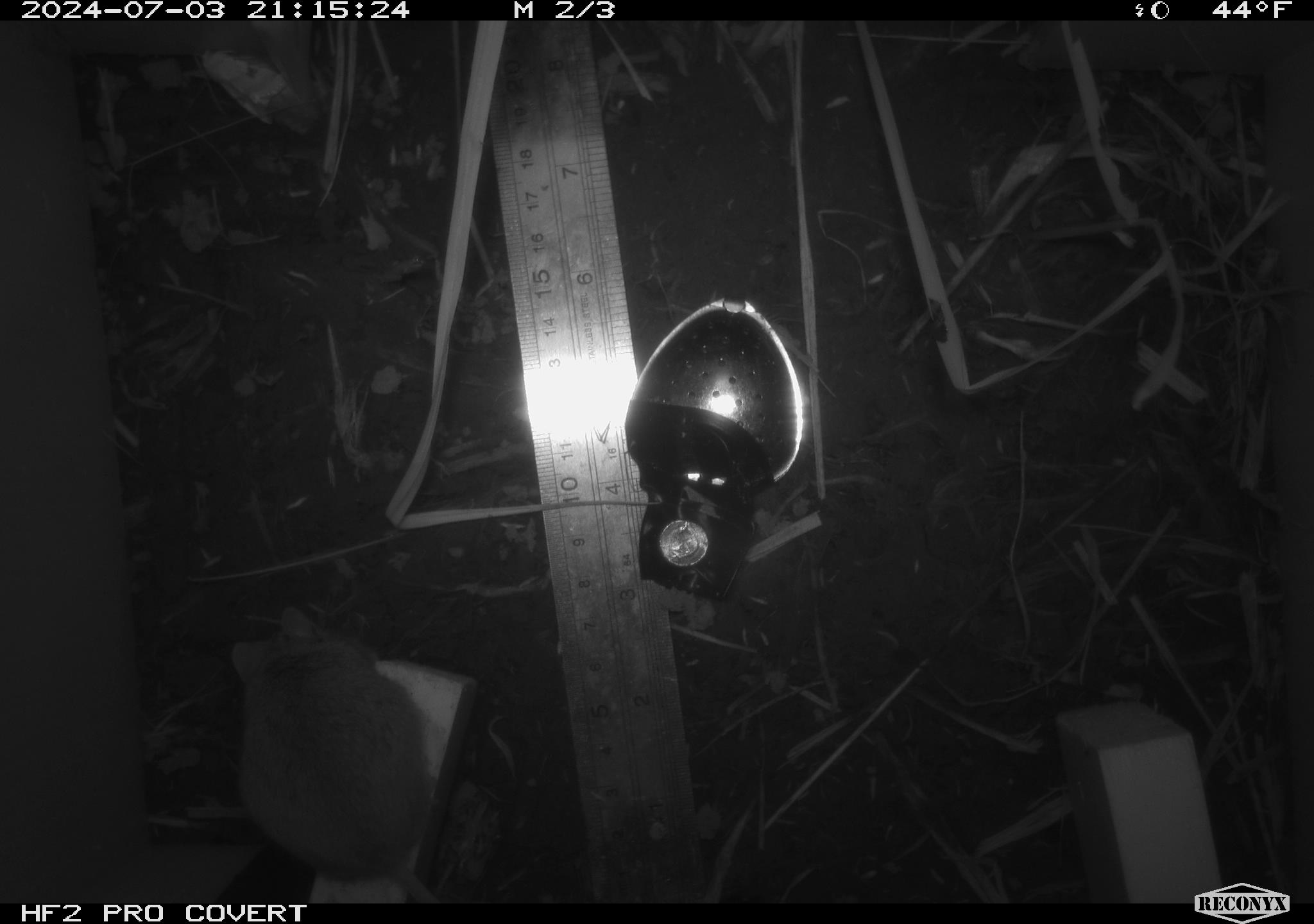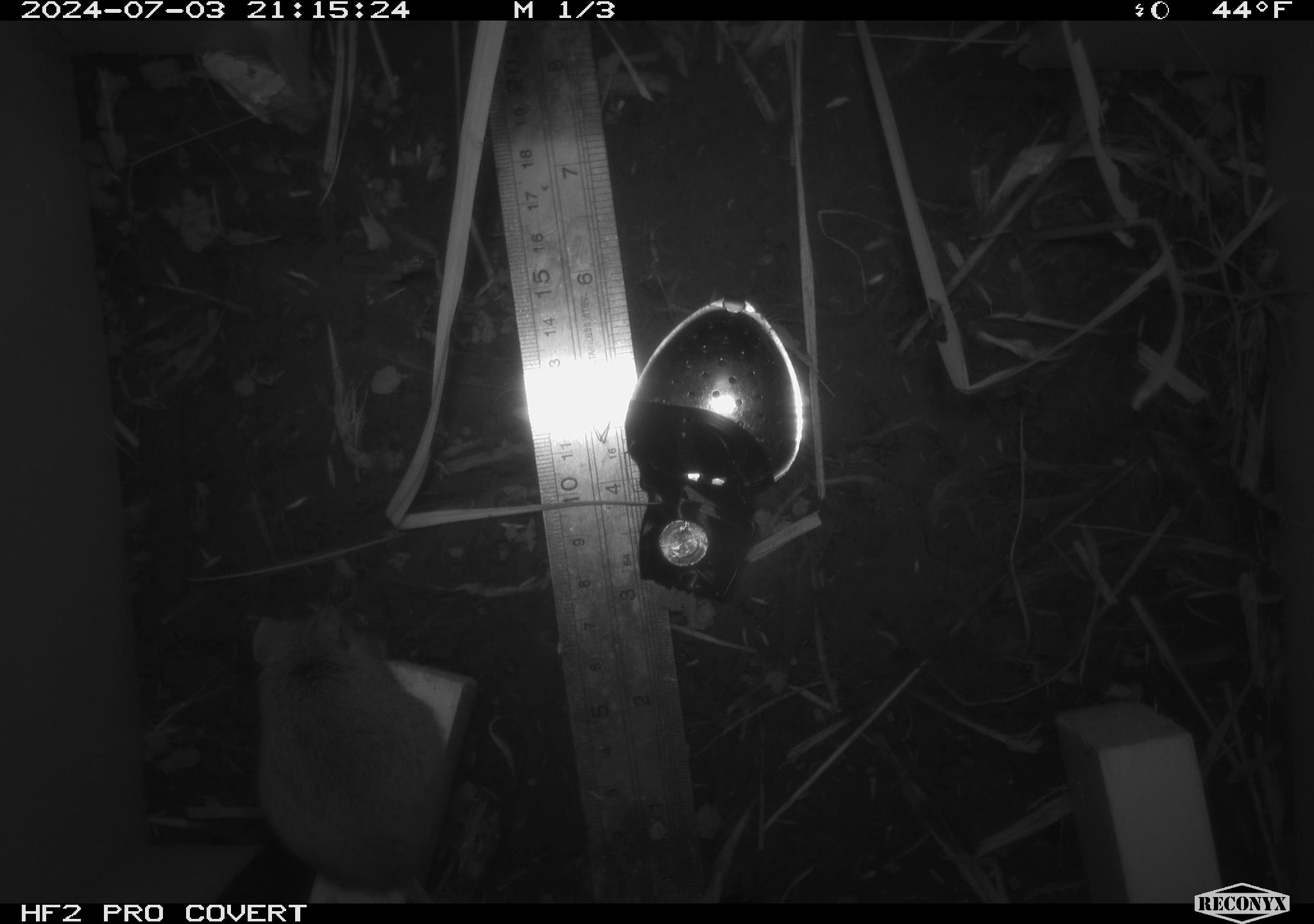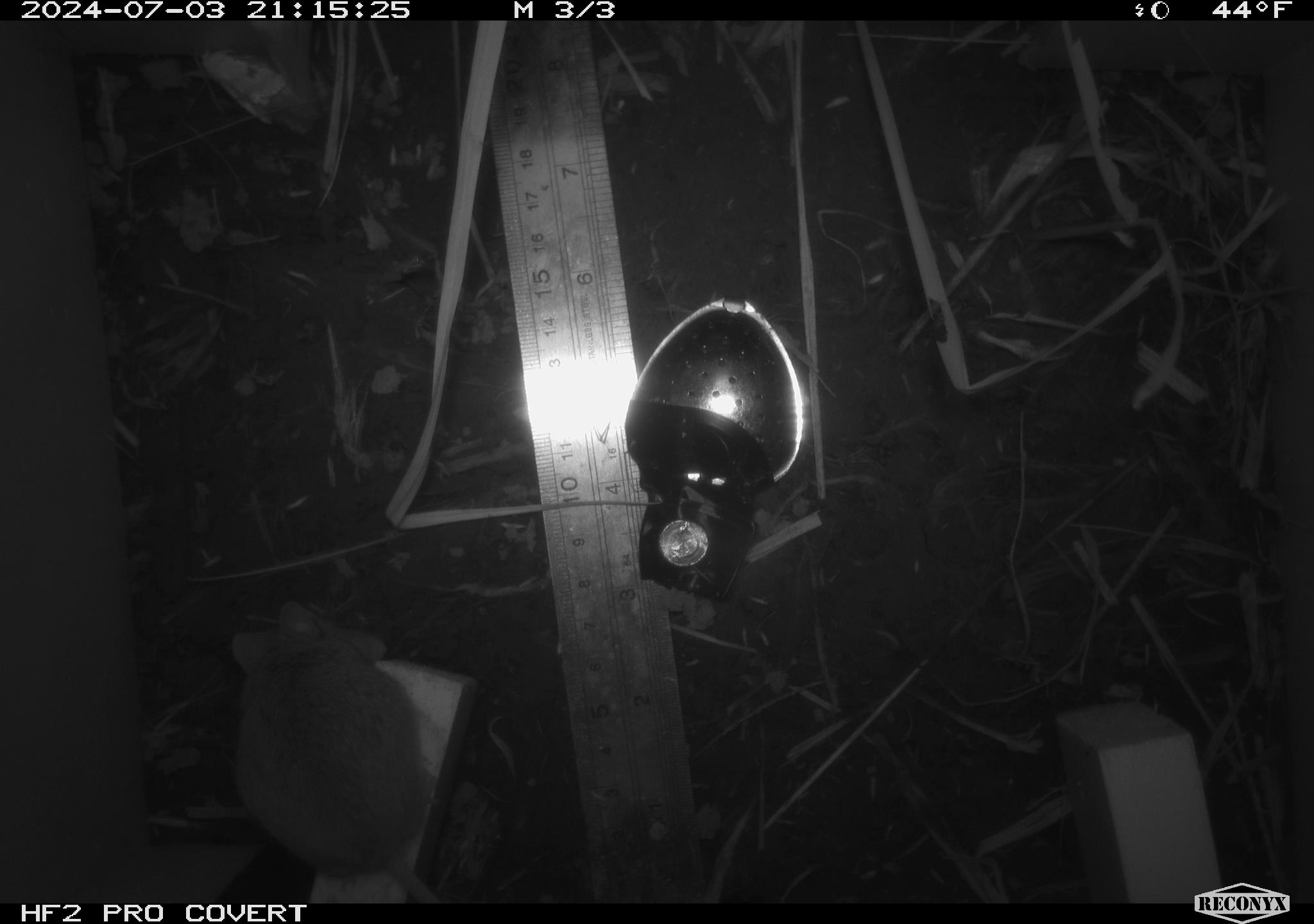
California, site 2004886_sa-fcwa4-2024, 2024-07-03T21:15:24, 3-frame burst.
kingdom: Animalia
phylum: Chordata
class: Mammalia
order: Rodentia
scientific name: Rodentia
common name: mouse species